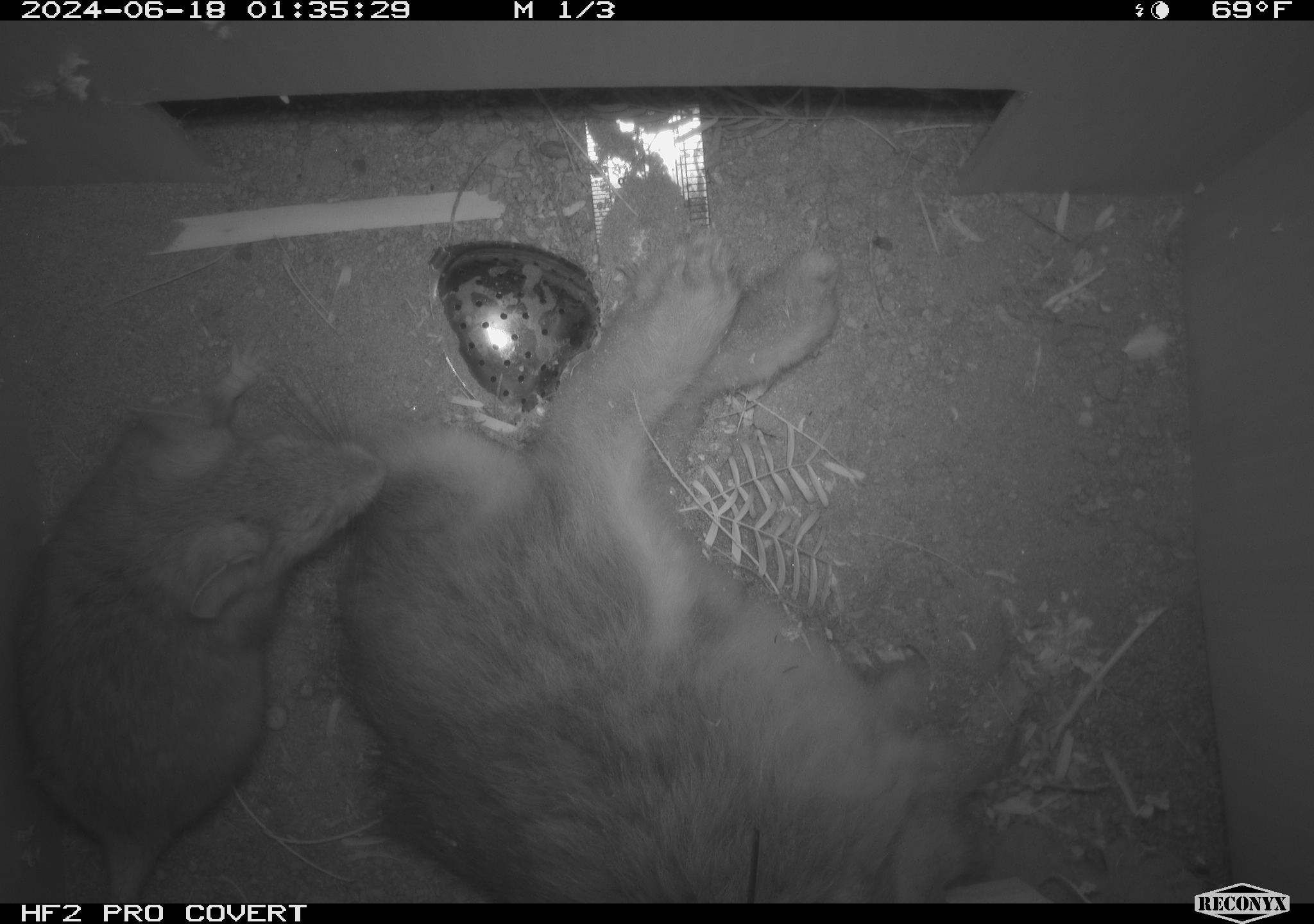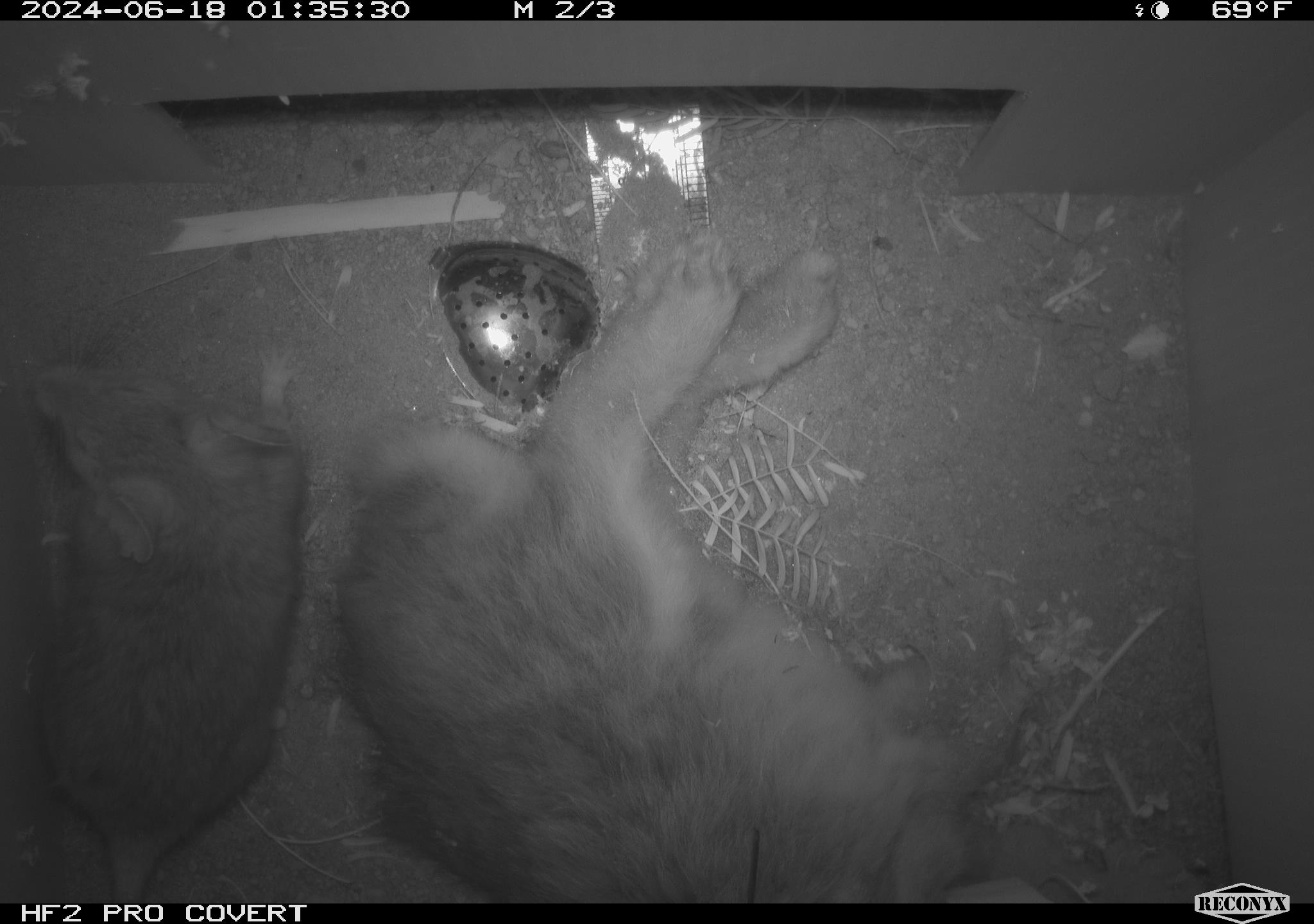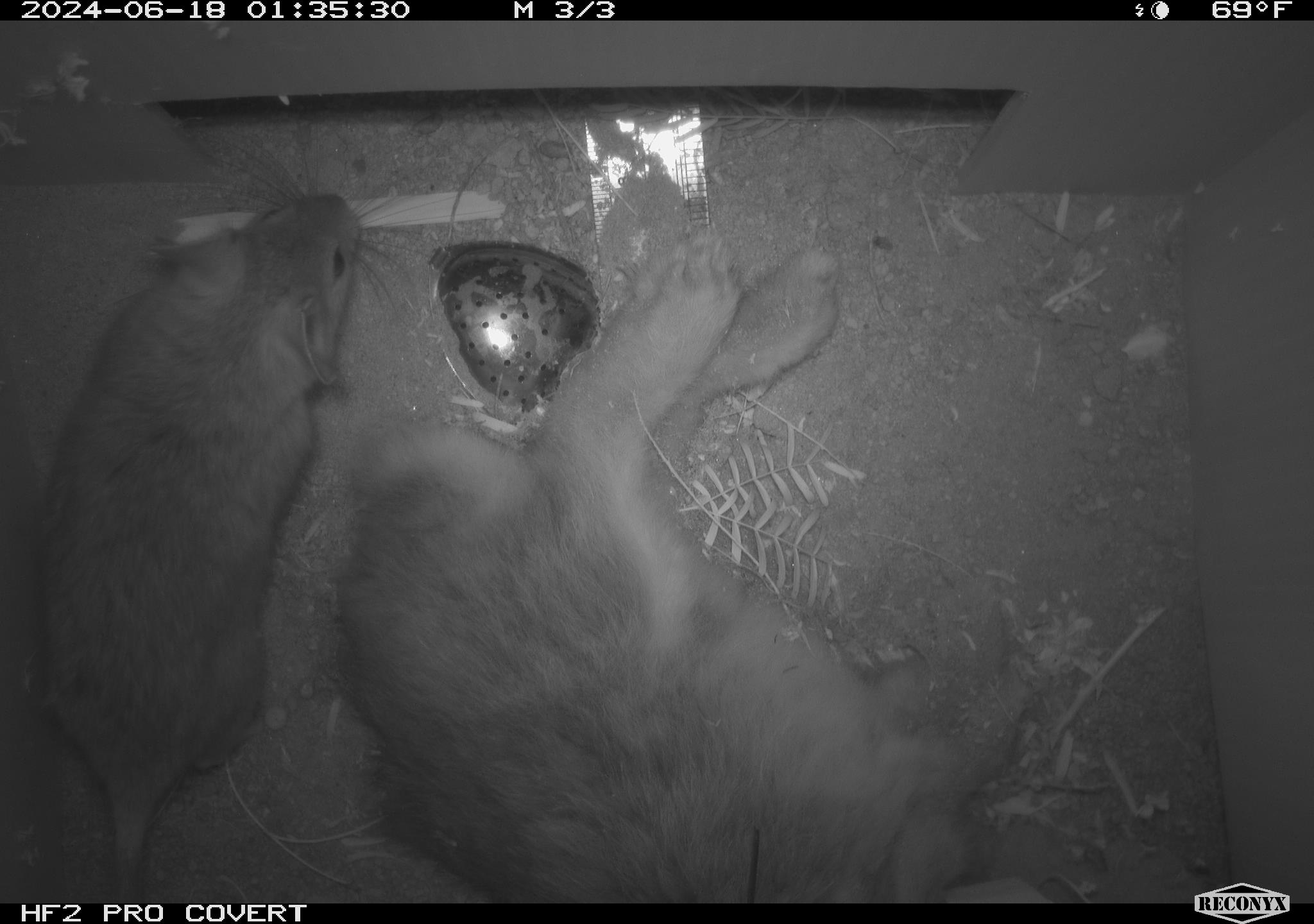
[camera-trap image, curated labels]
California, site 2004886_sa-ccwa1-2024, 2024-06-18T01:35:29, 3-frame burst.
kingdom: Animalia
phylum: Chordata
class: Mammalia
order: Rodentia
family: Cricetidae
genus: Neotoma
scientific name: Neotoma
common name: pack rat or woodrat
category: neotoma species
Neotoma species (pack rat or woodrat) (Neotoma).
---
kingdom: Animalia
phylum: Chordata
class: Mammalia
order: Lagomorpha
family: Leporidae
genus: Sylvilagus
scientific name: Sylvilagus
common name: cottontail rabbits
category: sylvilagus species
Sylvilagus species (cottontail rabbits) (Sylvilagus).